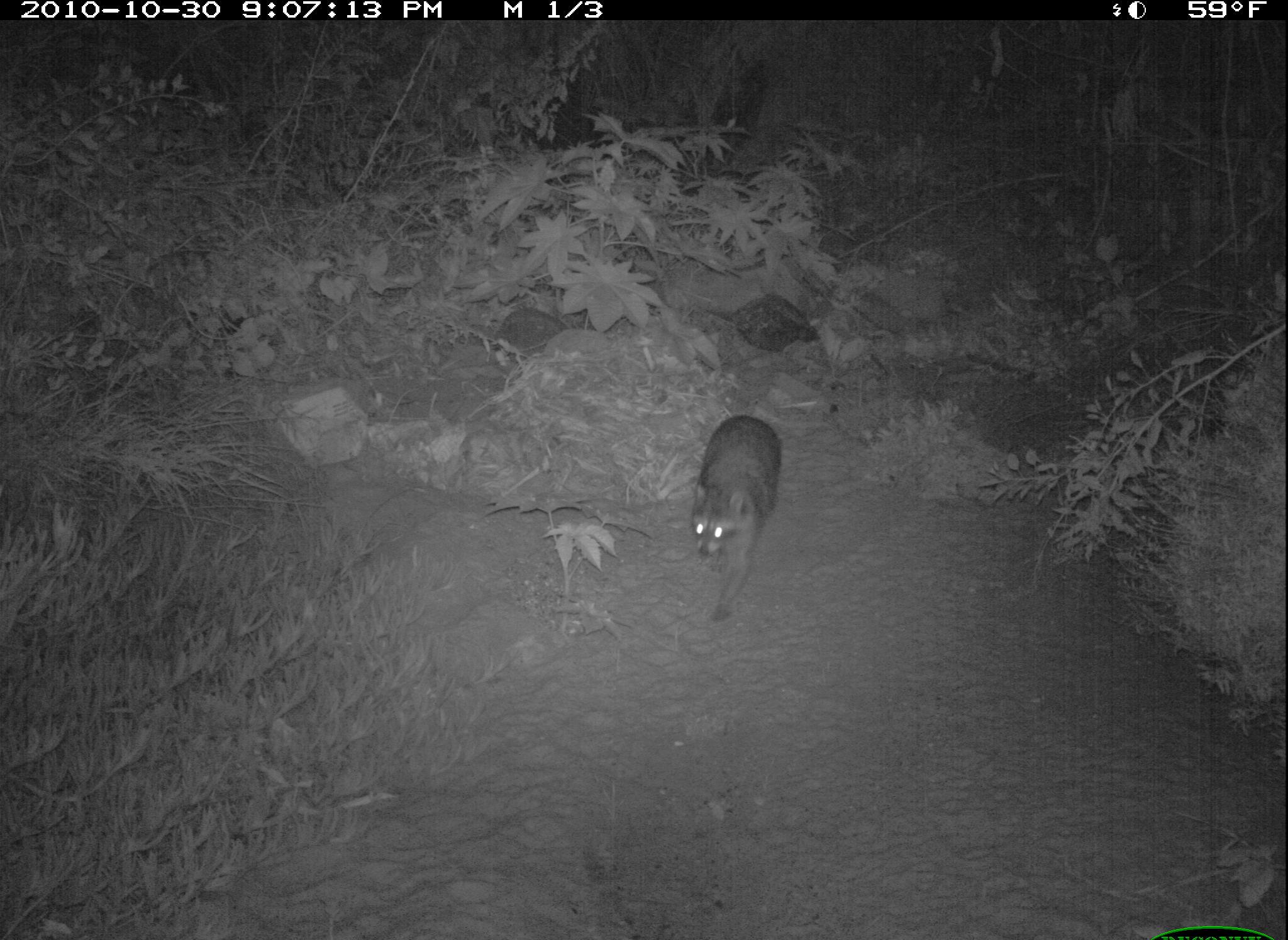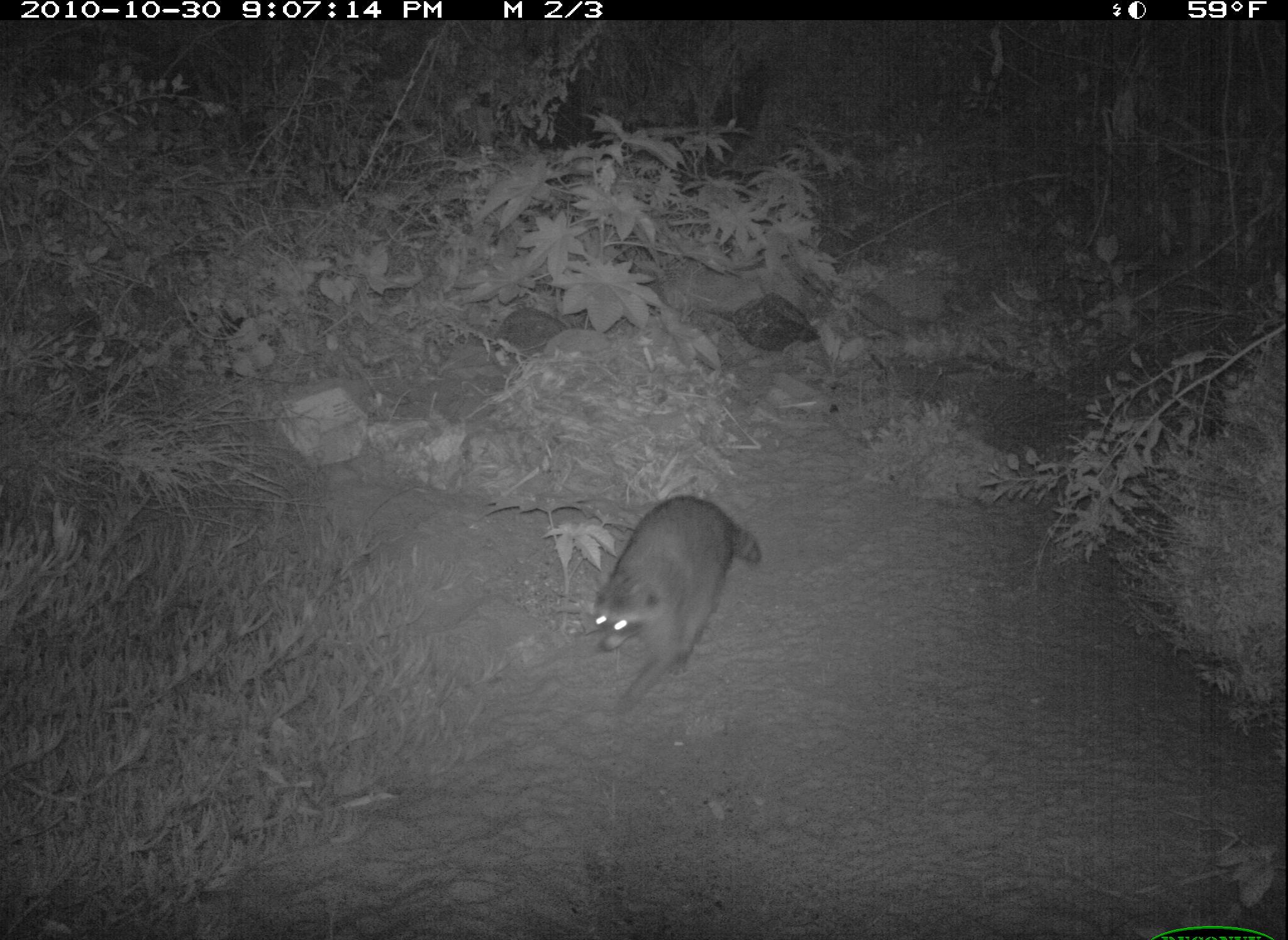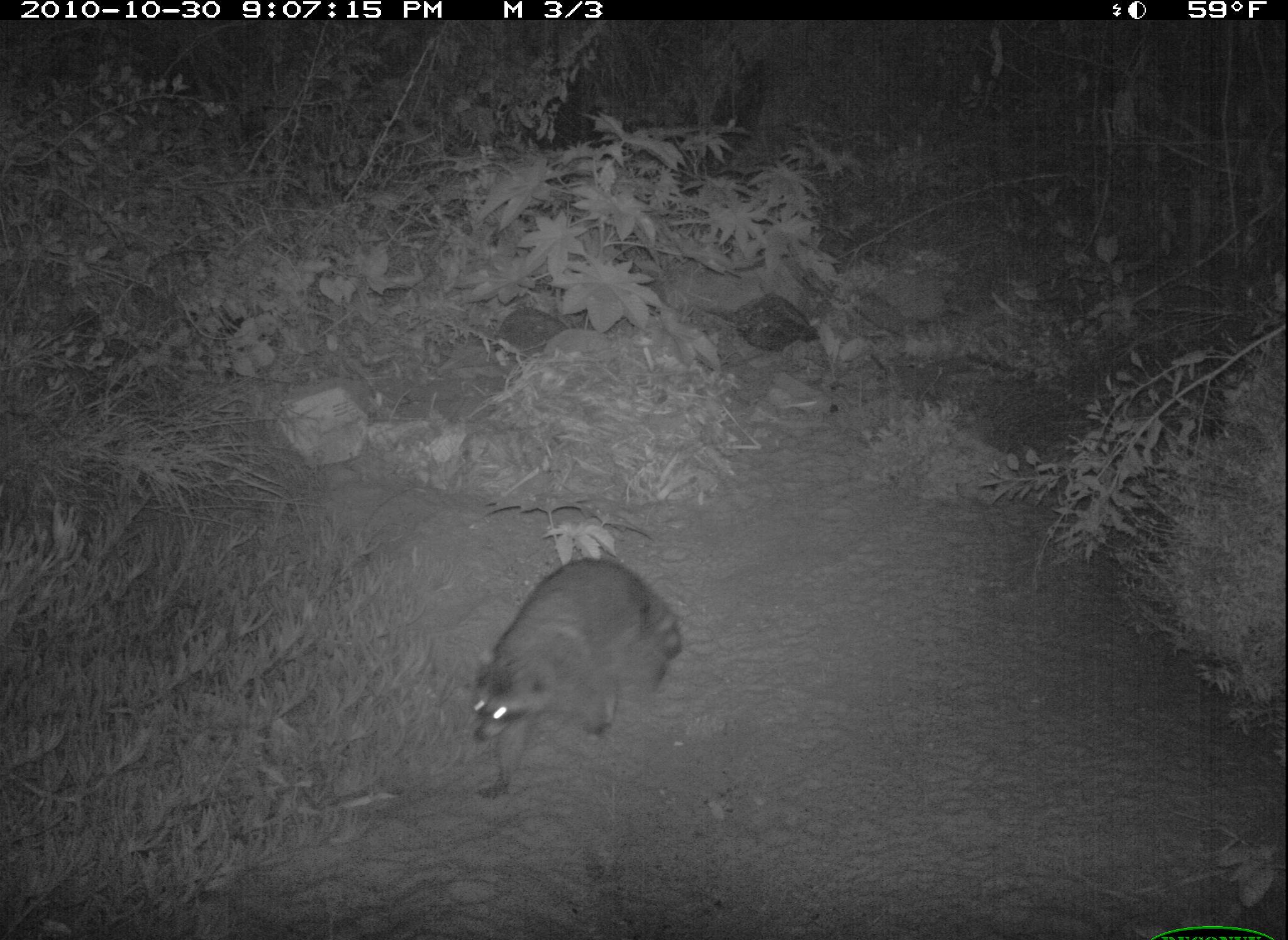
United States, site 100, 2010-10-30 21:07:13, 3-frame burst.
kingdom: Animalia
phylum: Chordata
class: Mammalia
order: Carnivora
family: Procyonidae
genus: Procyon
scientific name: Procyon lotor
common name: raccoon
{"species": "raccoon (Procyon lotor)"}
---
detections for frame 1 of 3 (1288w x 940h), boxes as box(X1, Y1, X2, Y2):
raccoon: box(681, 399, 797, 625)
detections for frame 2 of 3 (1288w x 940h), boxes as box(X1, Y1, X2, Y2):
raccoon: box(575, 493, 768, 712)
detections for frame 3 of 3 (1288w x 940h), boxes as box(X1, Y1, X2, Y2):
raccoon: box(456, 546, 691, 810)